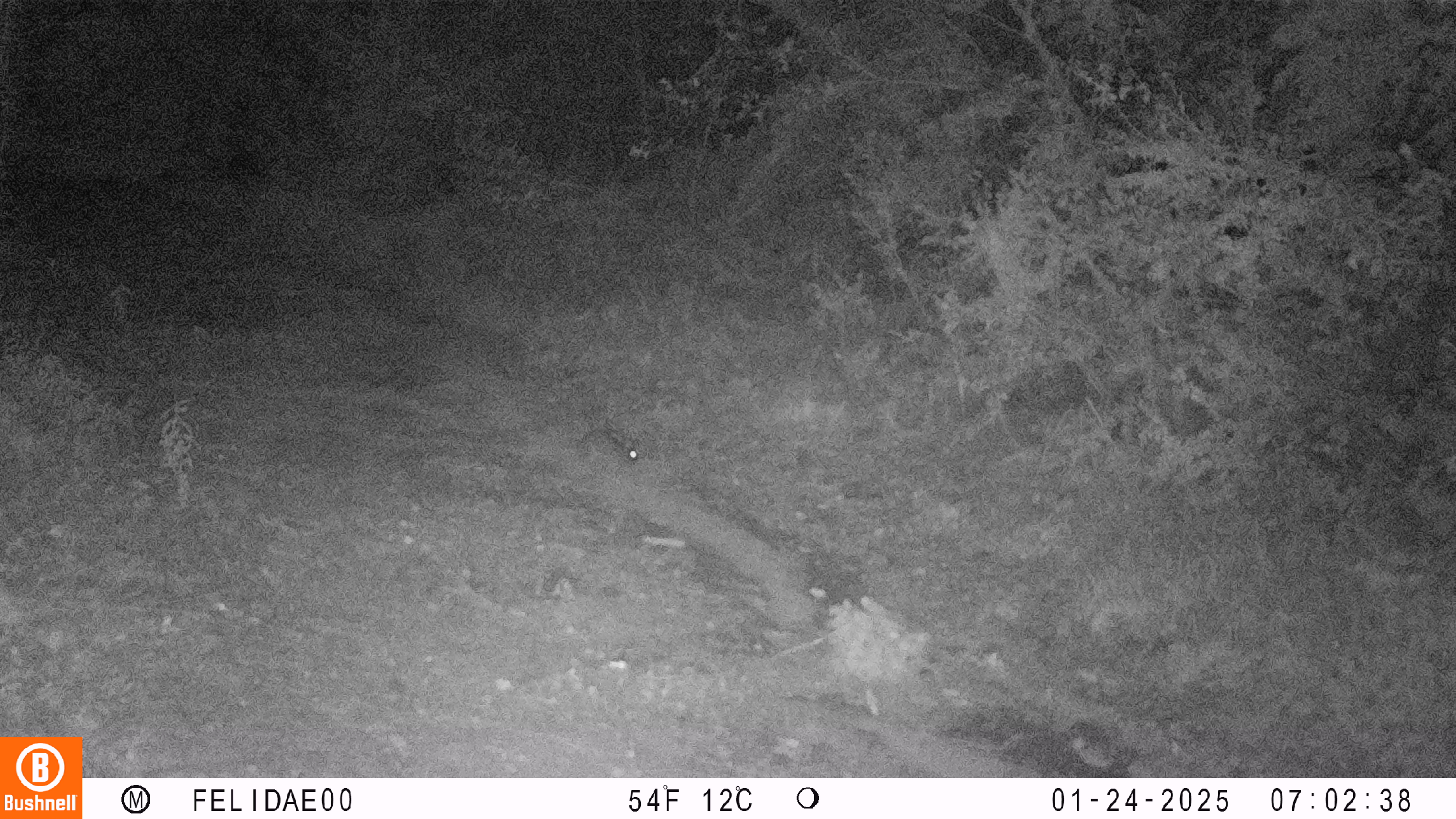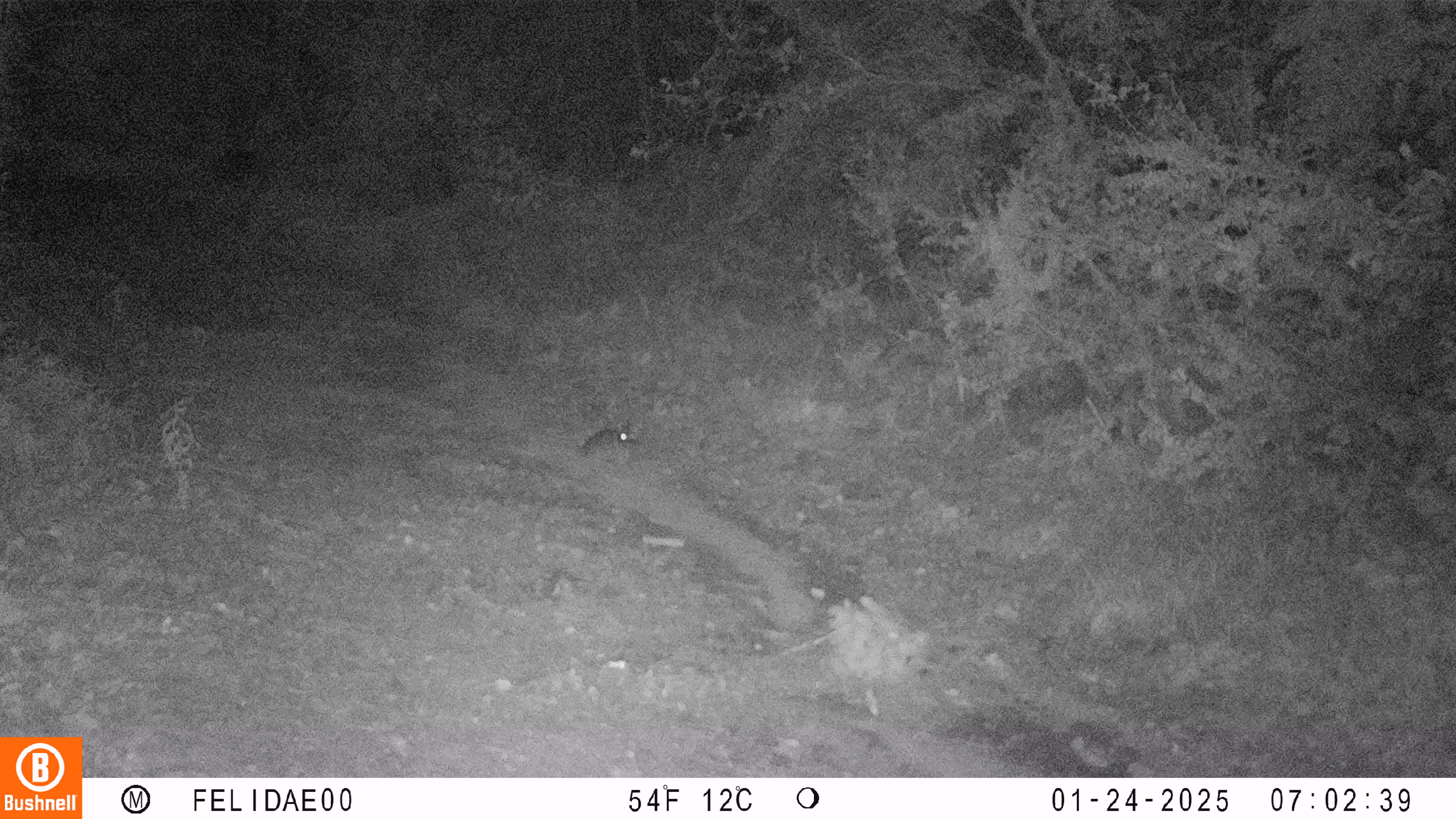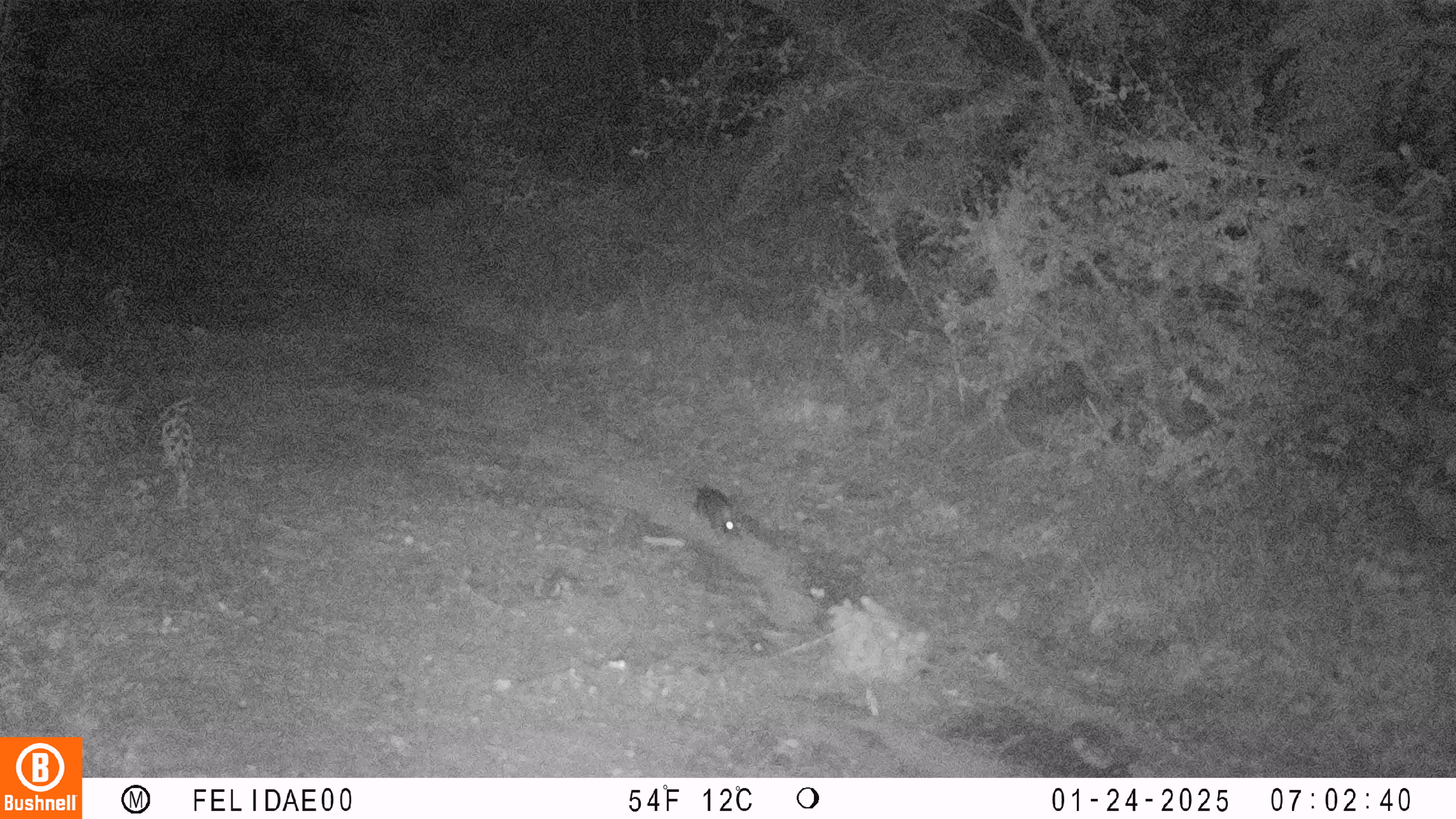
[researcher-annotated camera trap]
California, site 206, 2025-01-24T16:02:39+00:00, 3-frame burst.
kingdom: Animalia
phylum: Chordata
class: Mammalia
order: Lagomorpha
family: Leporidae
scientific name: Leporidae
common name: rabbit